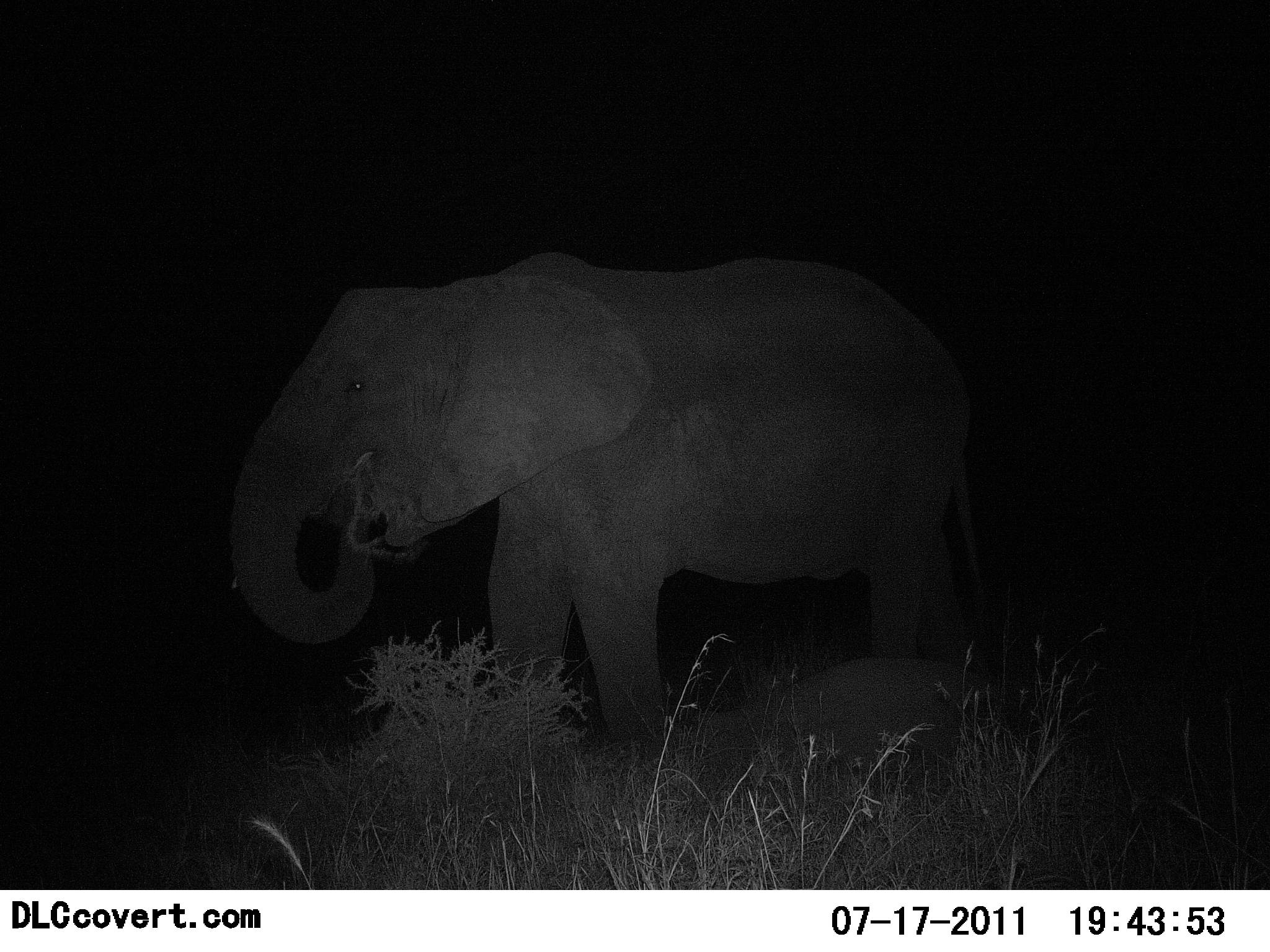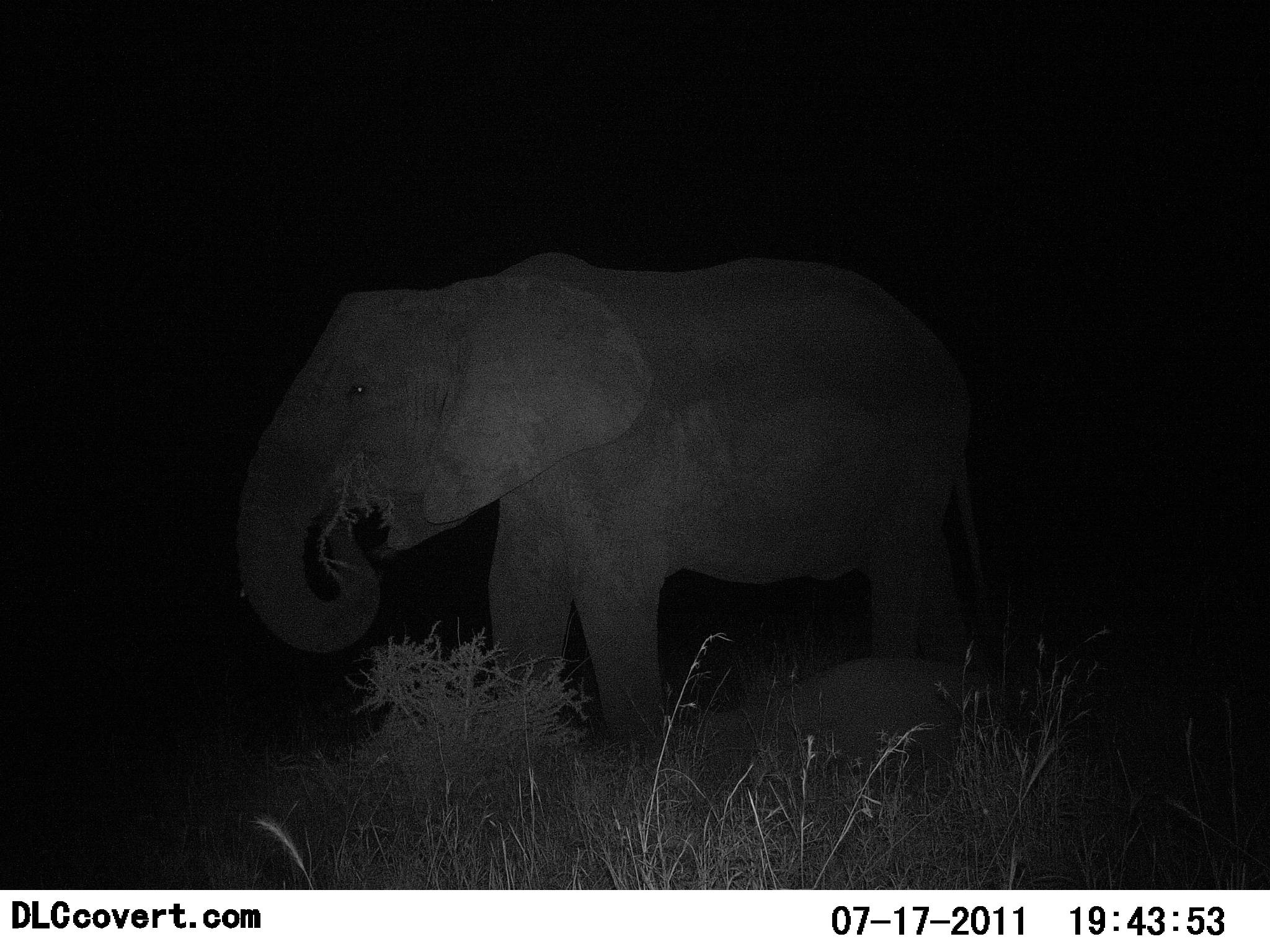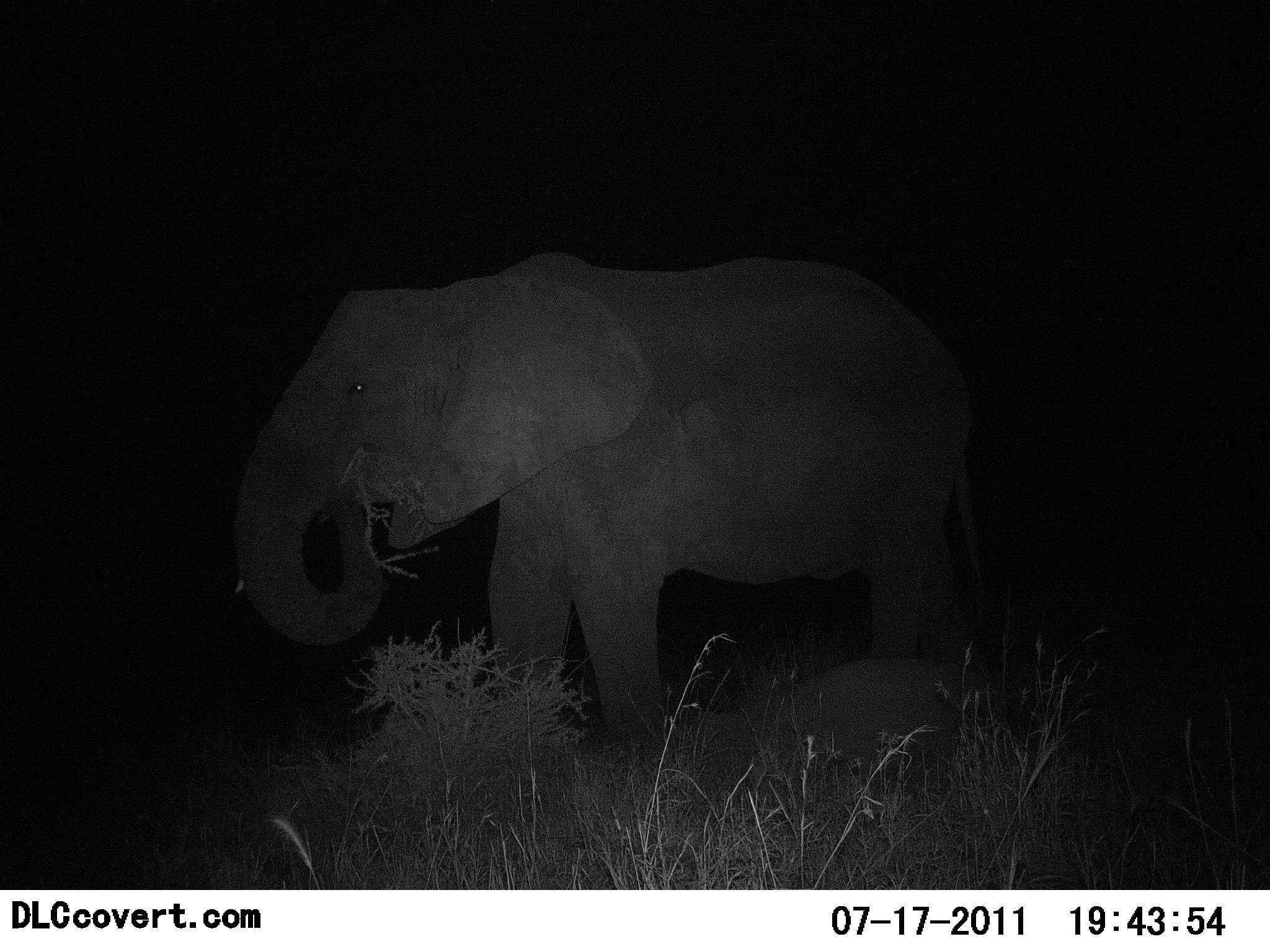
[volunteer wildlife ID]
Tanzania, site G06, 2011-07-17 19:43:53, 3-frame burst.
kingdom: Animalia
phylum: Chordata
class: Mammalia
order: Proboscidea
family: Elephantidae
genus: Loxodonta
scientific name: Loxodonta africana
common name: african bush elephant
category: elephant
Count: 1.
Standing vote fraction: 38%.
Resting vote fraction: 8%.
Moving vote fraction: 0%.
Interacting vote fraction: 0%.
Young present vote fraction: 0%.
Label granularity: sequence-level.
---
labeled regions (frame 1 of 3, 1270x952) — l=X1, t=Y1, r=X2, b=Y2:
animal: l=221, t=248, r=1013, b=804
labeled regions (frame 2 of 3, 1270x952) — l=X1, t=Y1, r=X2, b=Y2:
animal: l=225, t=234, r=1037, b=830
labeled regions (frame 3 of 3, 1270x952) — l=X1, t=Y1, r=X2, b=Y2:
animal: l=221, t=244, r=1014, b=787